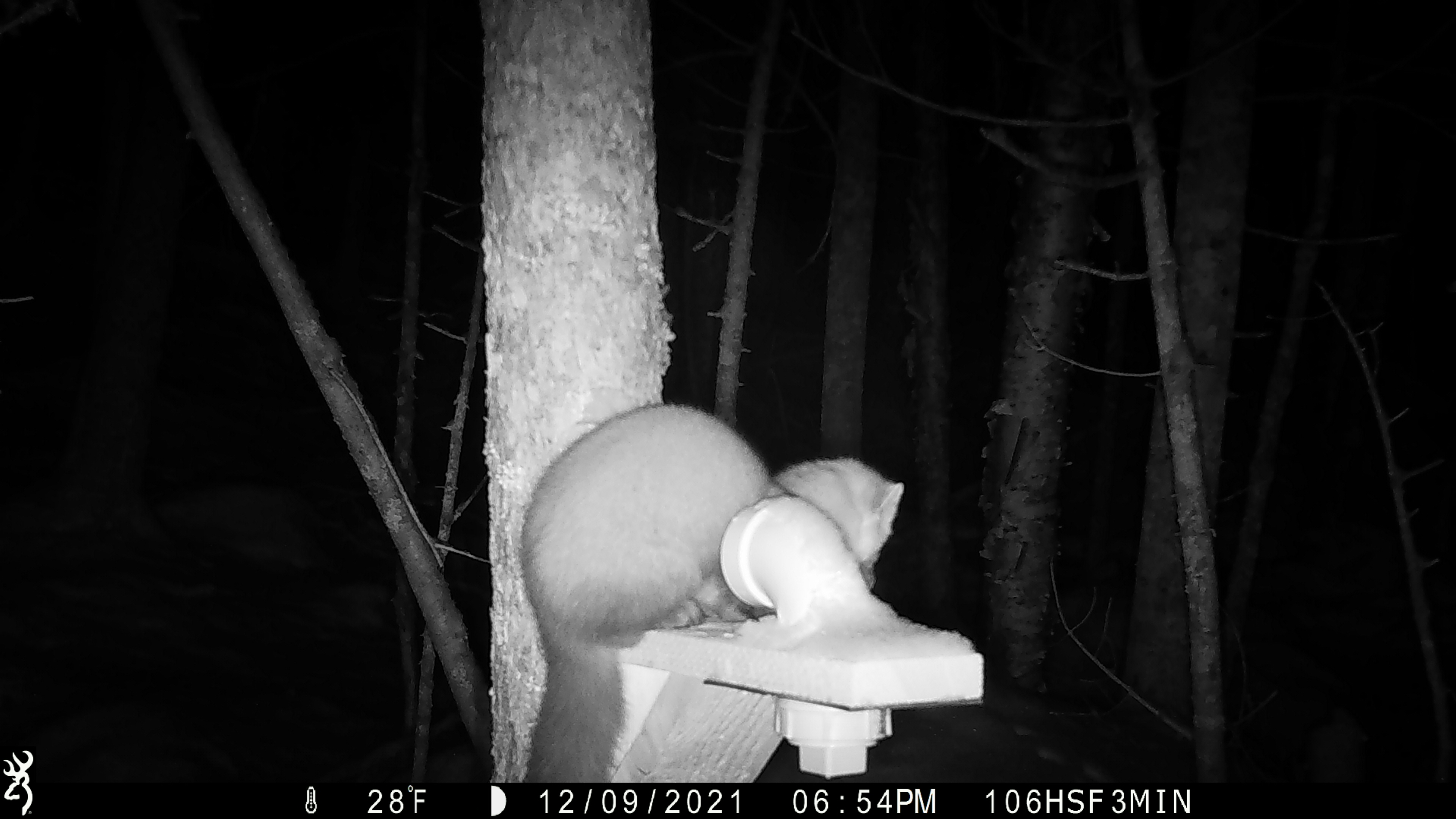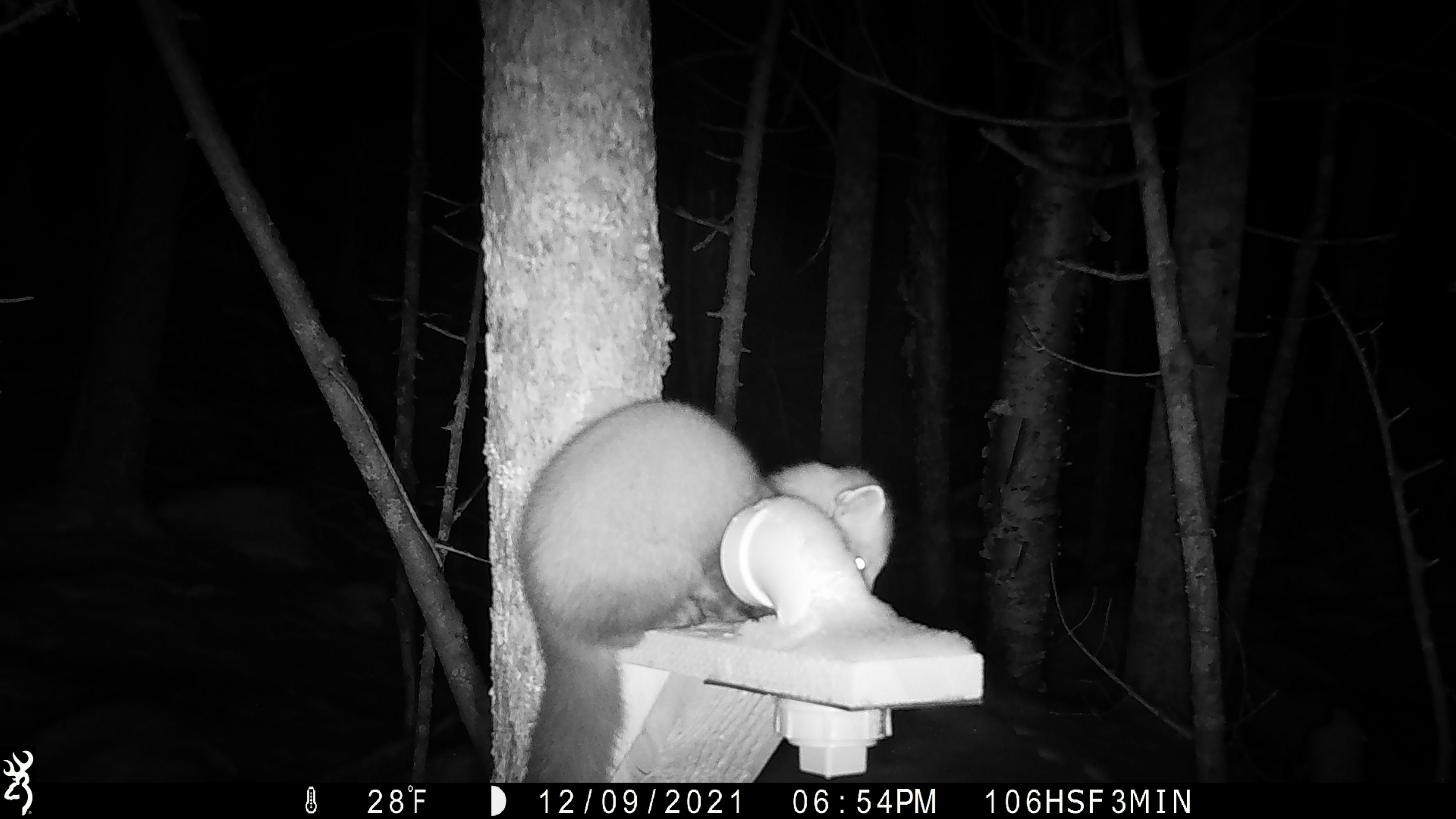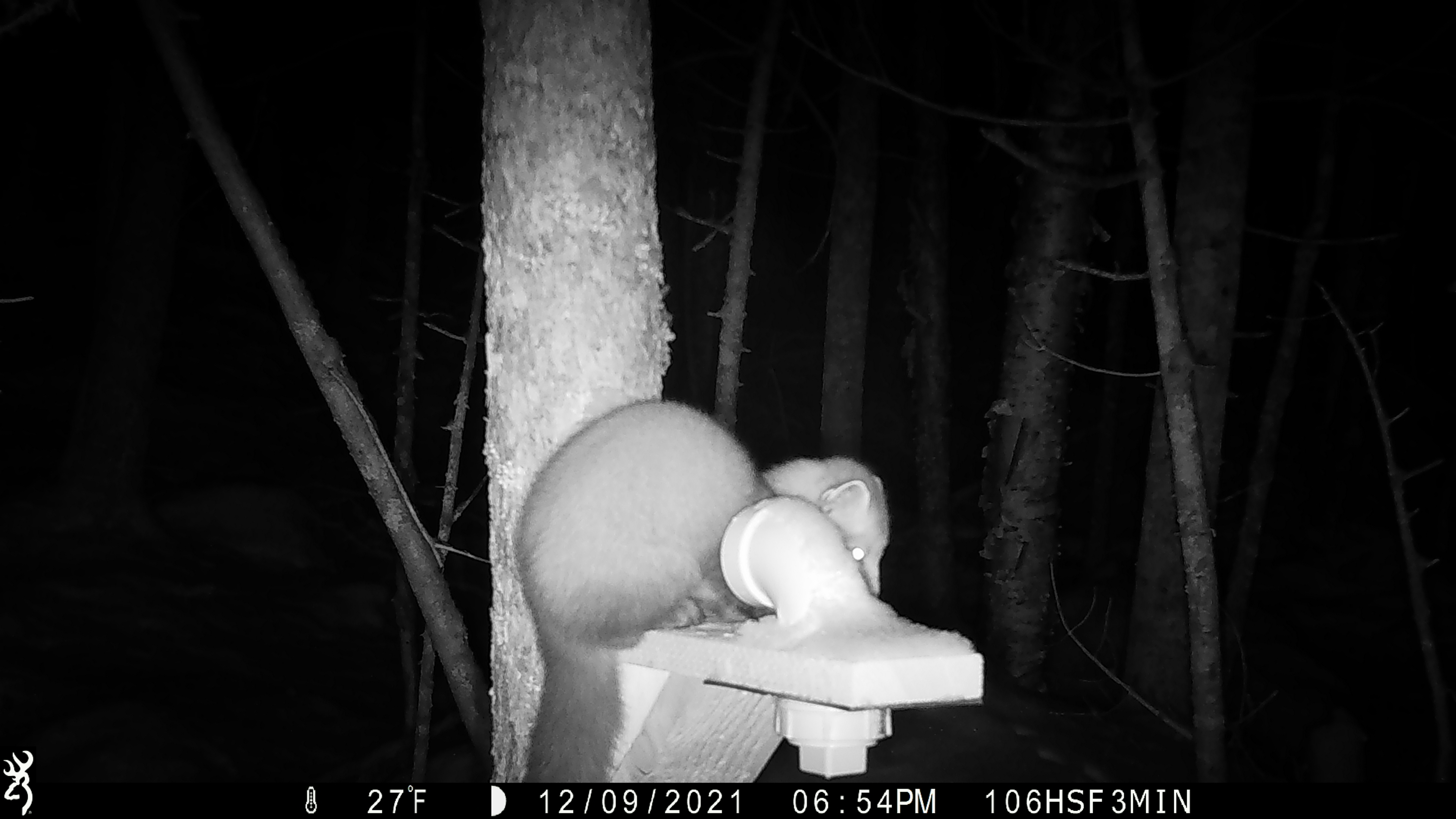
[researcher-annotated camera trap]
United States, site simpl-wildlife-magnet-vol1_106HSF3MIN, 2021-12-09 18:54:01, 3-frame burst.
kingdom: Animalia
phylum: Chordata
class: Mammalia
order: Carnivora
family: Mustelidae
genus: Martes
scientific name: Martes americana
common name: american marten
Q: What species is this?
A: American marten (Martes americana).